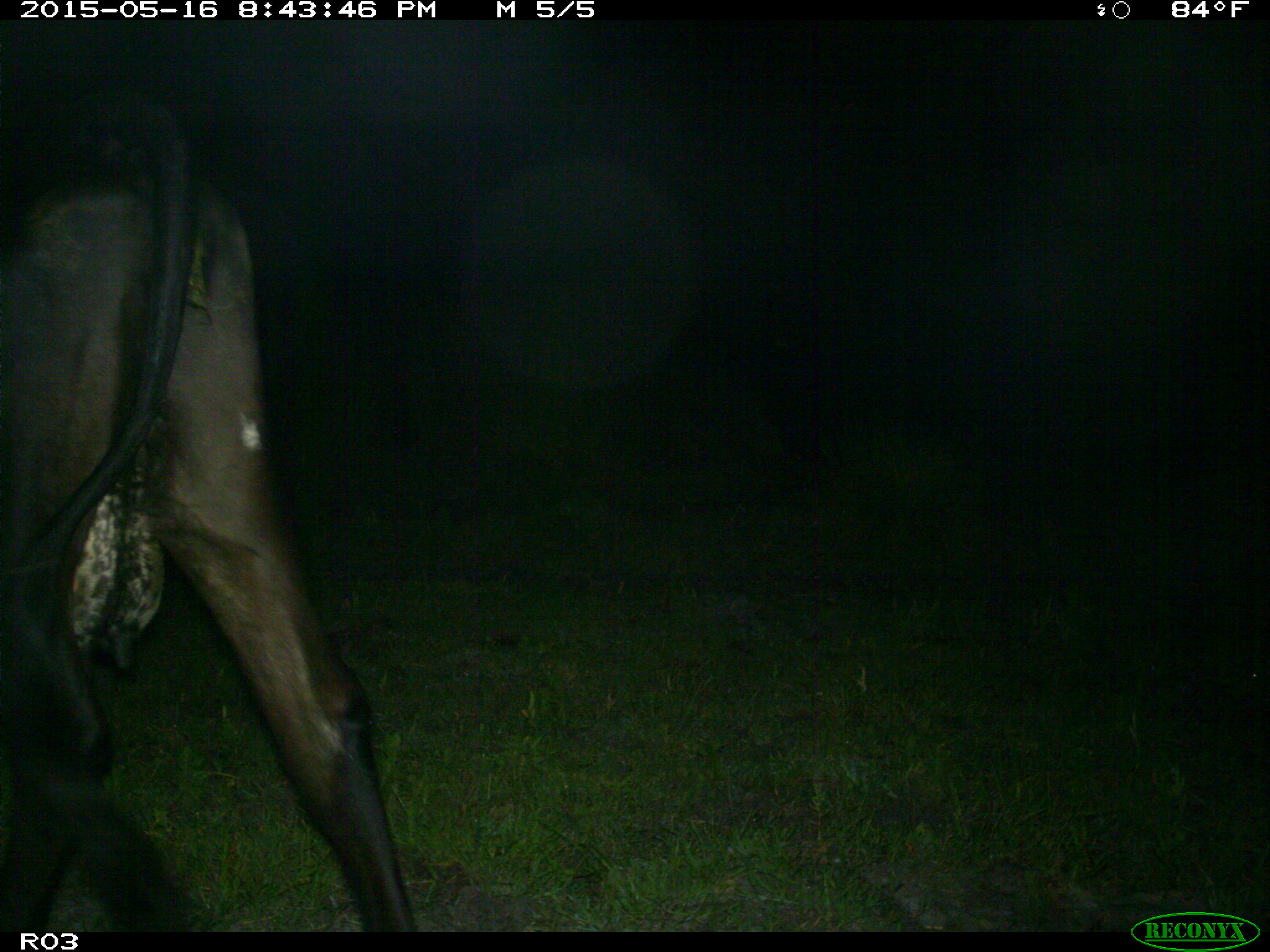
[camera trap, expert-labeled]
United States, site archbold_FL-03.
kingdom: Animalia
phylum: Chordata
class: Mammalia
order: Artiodactyla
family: Bovidae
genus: Bos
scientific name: Bos taurus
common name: domestic cow